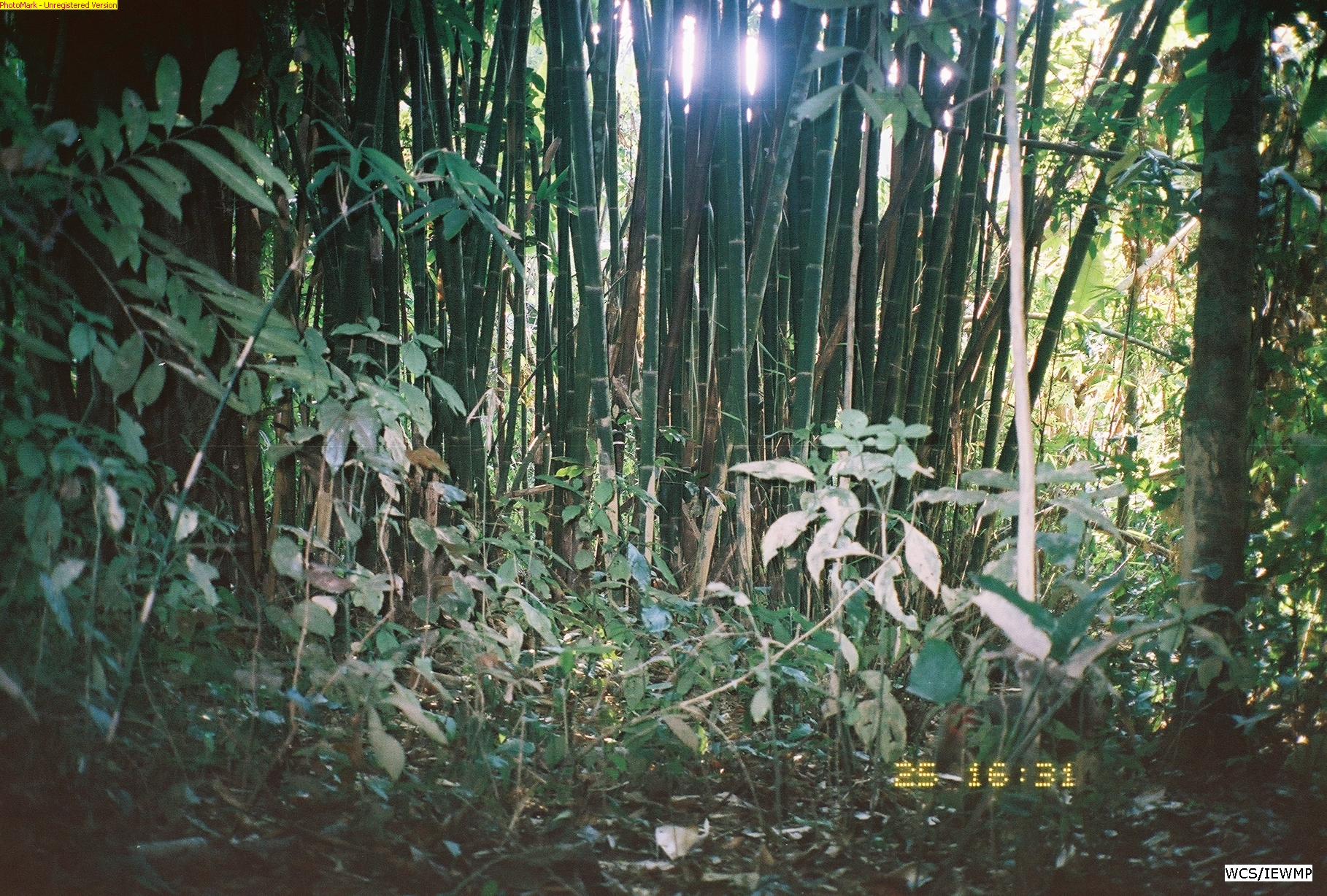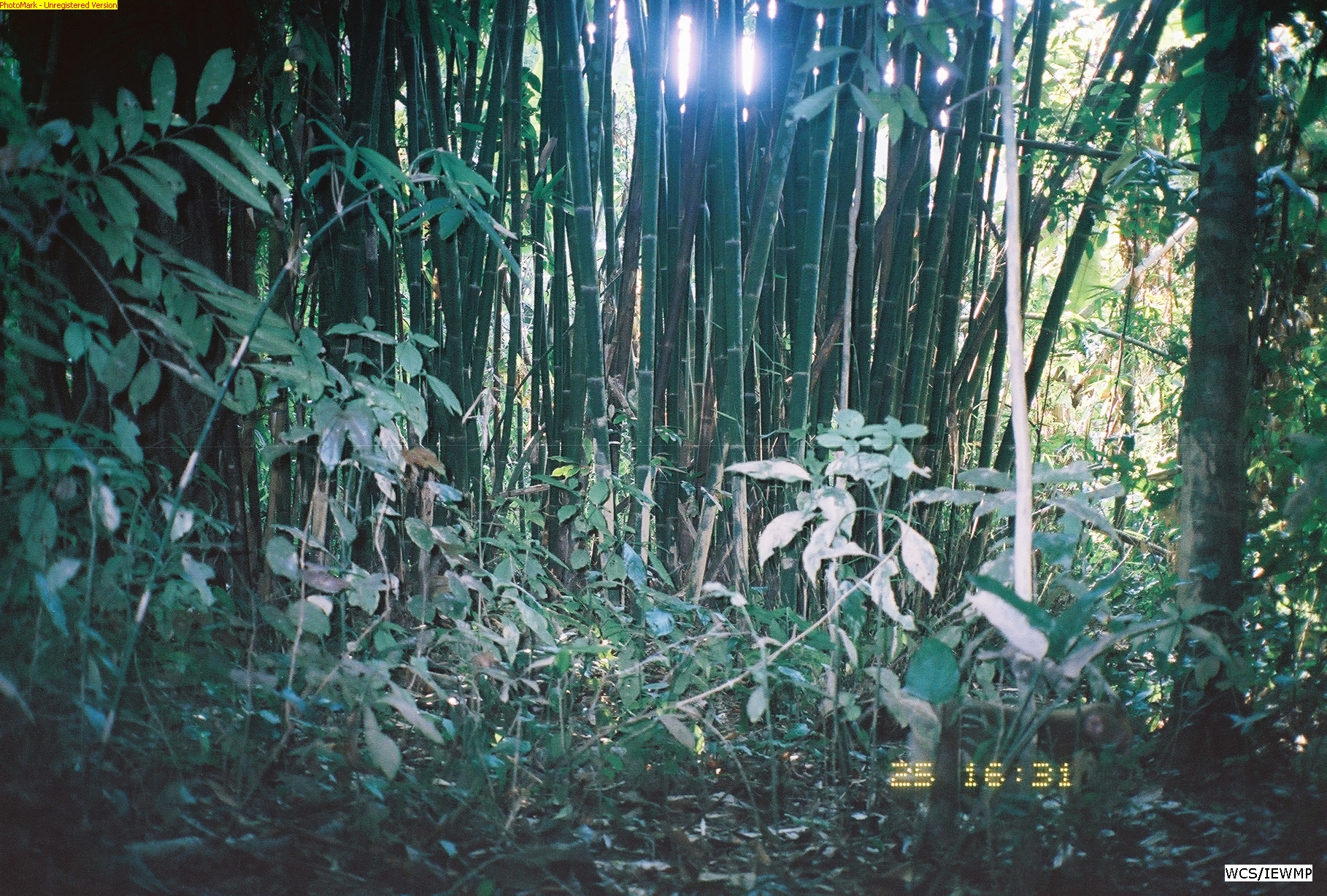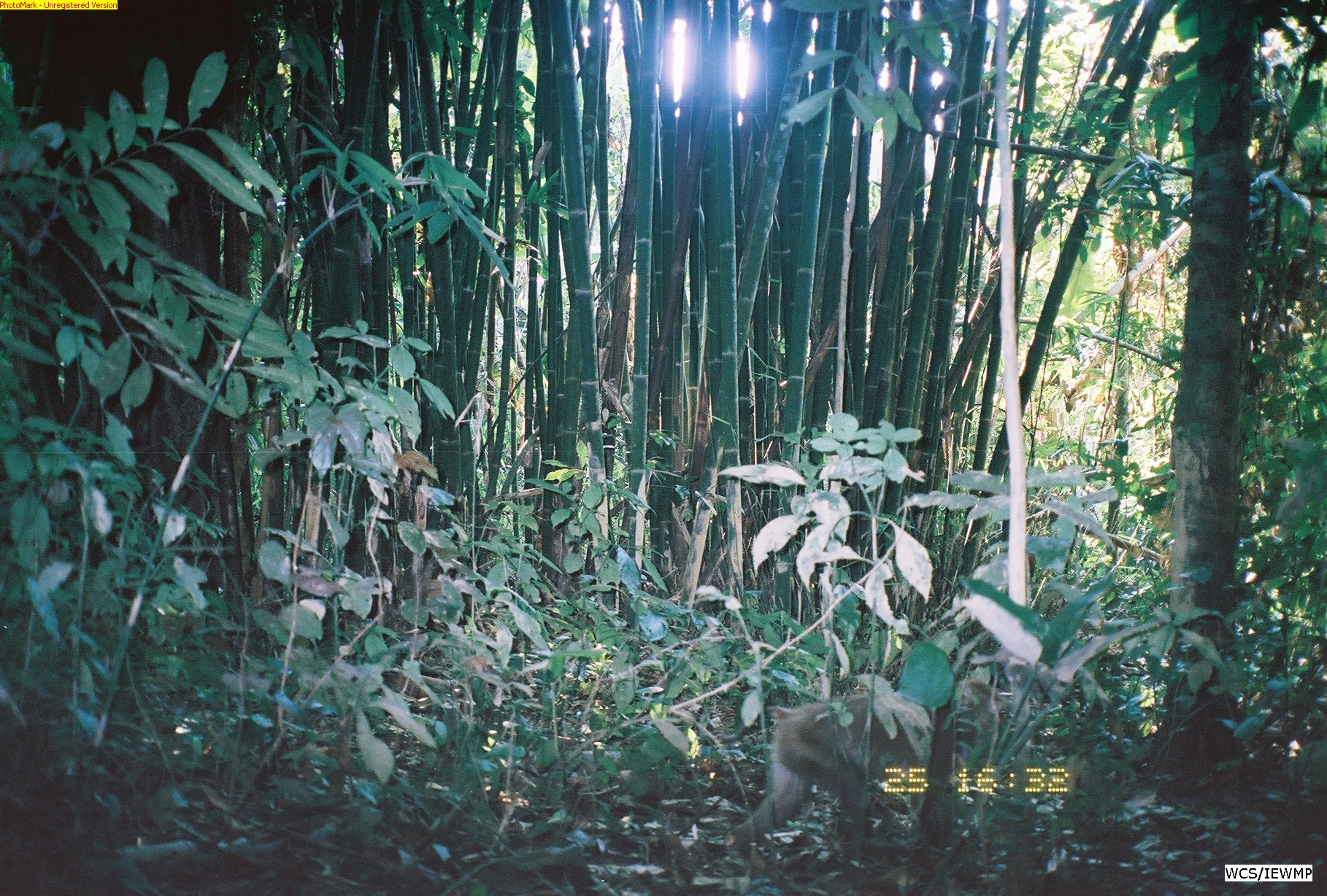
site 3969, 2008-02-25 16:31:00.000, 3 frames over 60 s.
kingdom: Animalia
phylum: Chordata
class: Mammalia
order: Primates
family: Cercopithecidae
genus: Macaca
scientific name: Macaca nemestrina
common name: southern pig-tailed macaque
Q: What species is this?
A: Macaca nemestrina (southern pig-tailed macaque).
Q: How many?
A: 1.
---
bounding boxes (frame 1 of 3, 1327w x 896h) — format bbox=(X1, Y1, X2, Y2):
macaca nemestrina: bbox=(932, 679, 1141, 786)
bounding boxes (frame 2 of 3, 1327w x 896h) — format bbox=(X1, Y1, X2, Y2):
macaca nemestrina: bbox=(944, 694, 1133, 782)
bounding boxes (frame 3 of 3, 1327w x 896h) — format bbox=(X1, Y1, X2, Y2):
macaca nemestrina: bbox=(731, 681, 1011, 886)